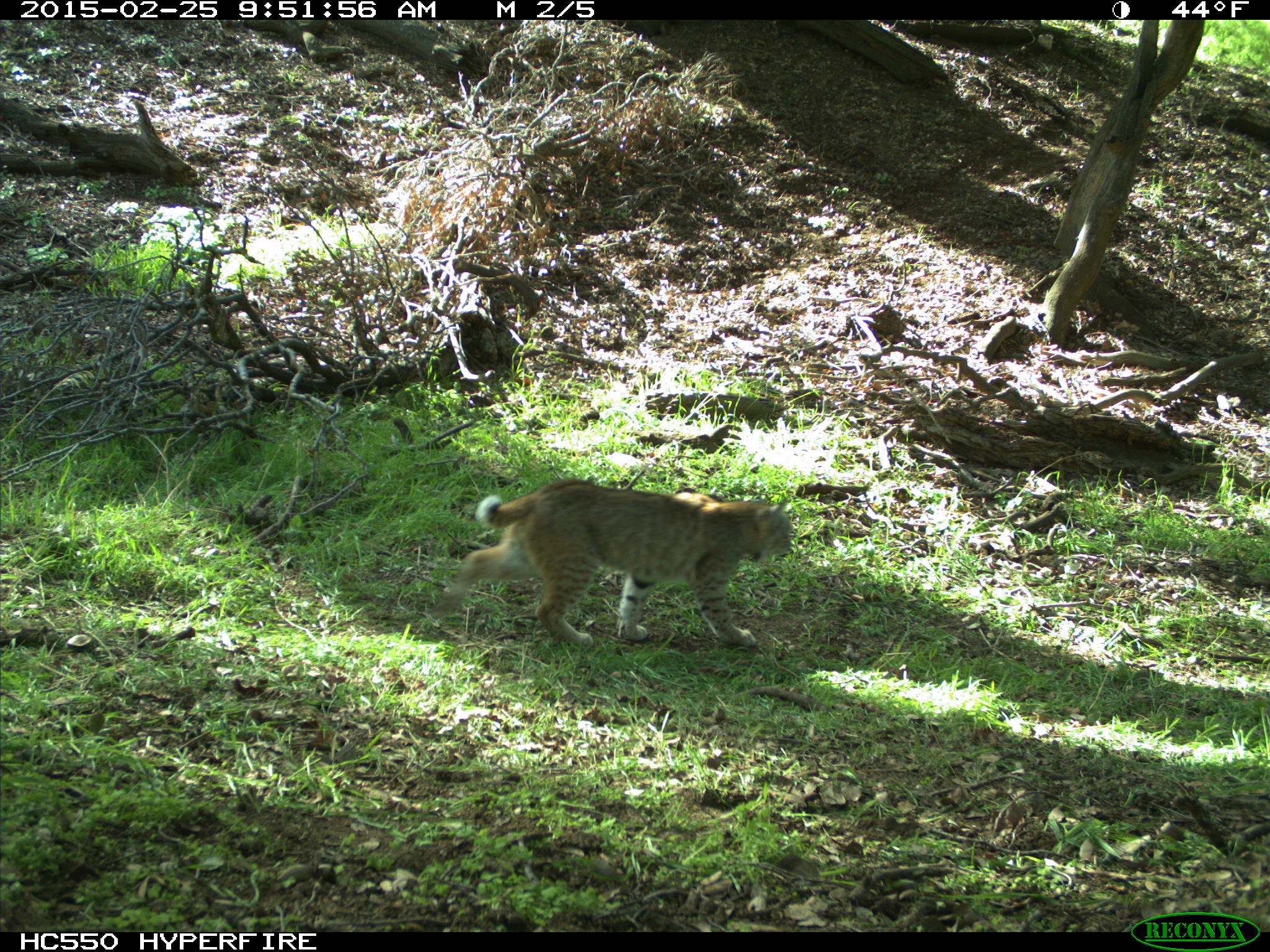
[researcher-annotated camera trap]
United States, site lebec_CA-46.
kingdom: Animalia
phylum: Chordata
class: Mammalia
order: Carnivora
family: Felidae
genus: Lynx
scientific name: Lynx rufus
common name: bobcat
Lynx rufus (bobcat).